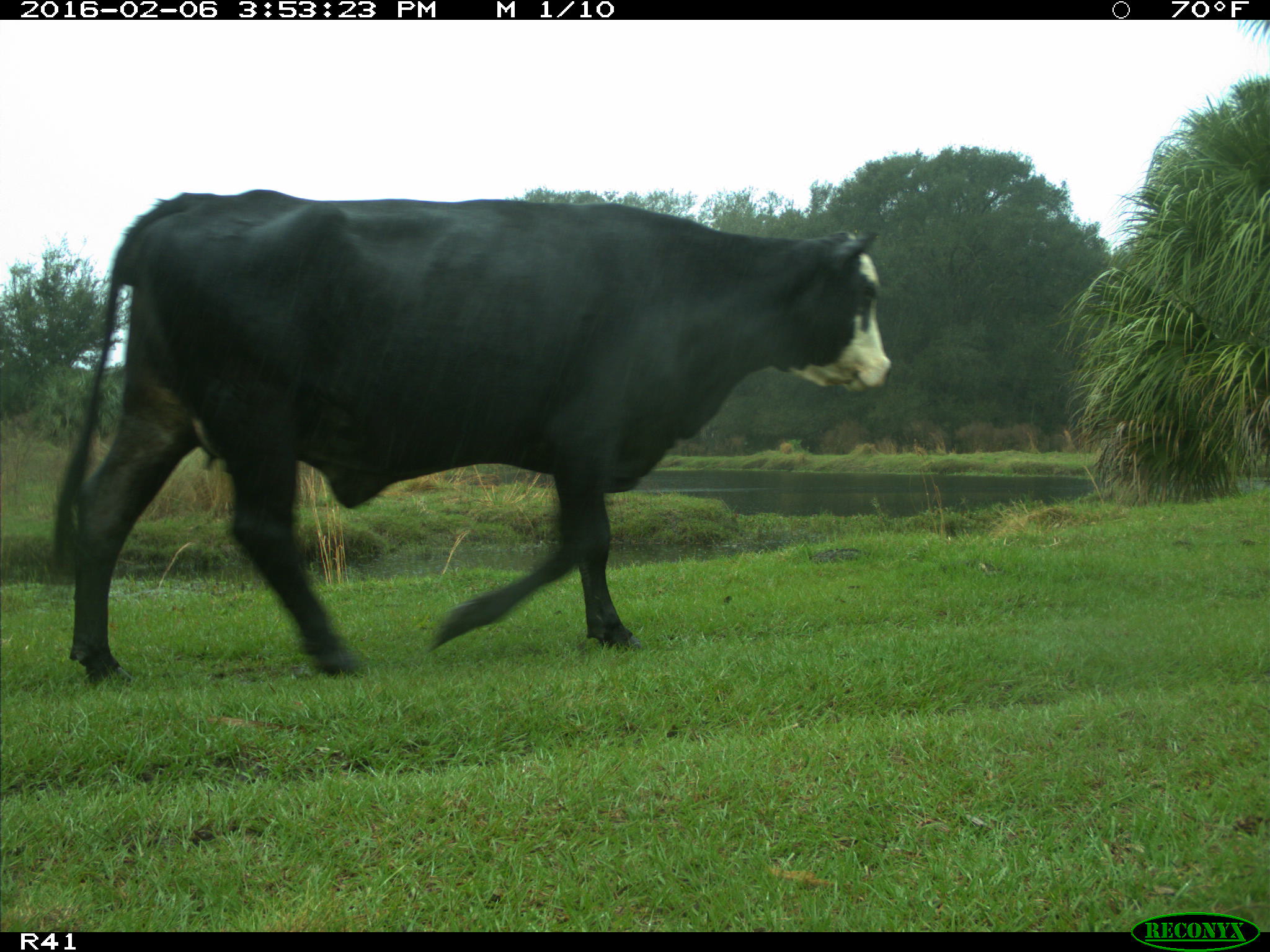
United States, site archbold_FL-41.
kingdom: Animalia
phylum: Chordata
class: Mammalia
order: Artiodactyla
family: Bovidae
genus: Bos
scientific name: Bos taurus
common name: domestic cow